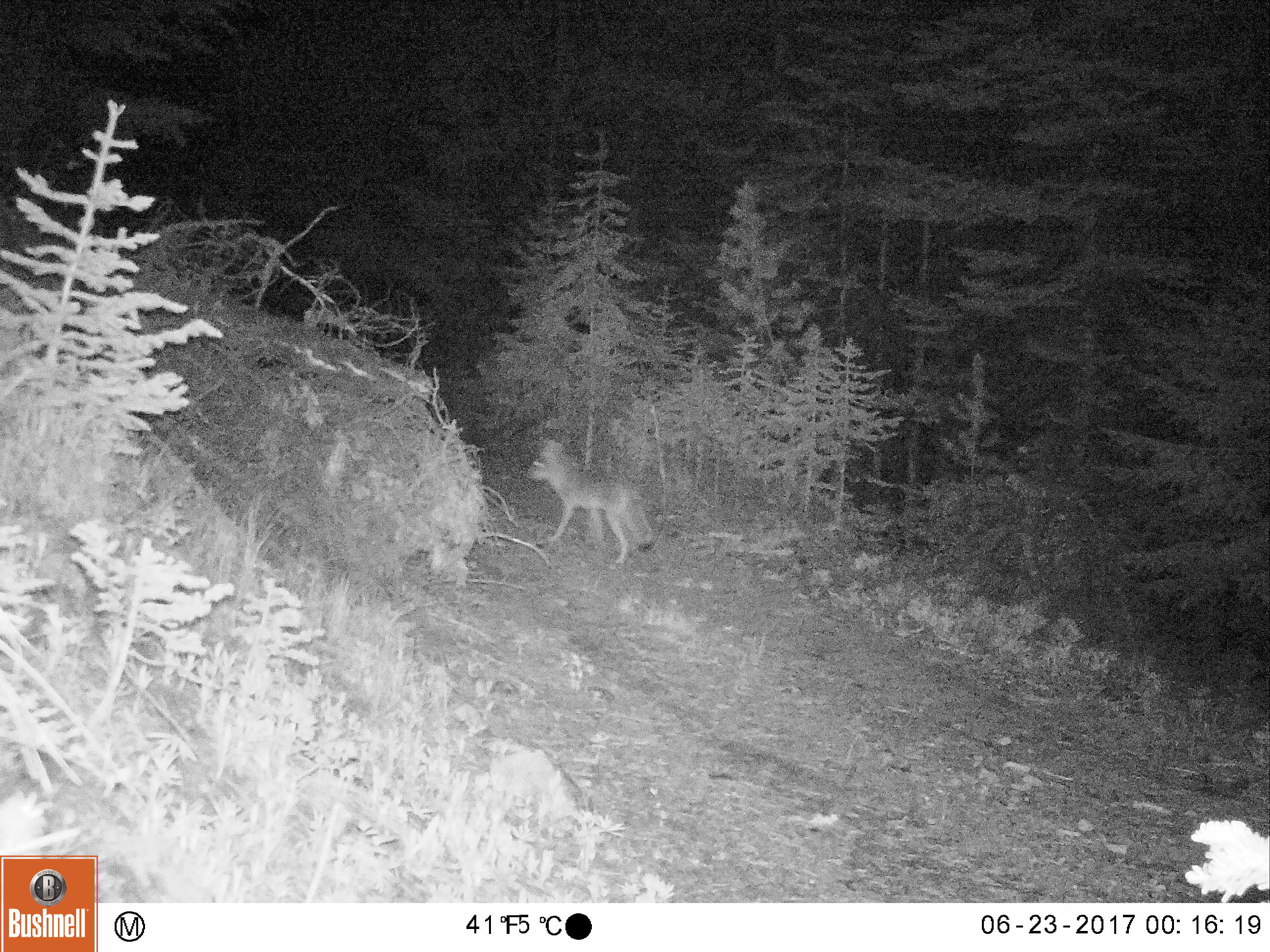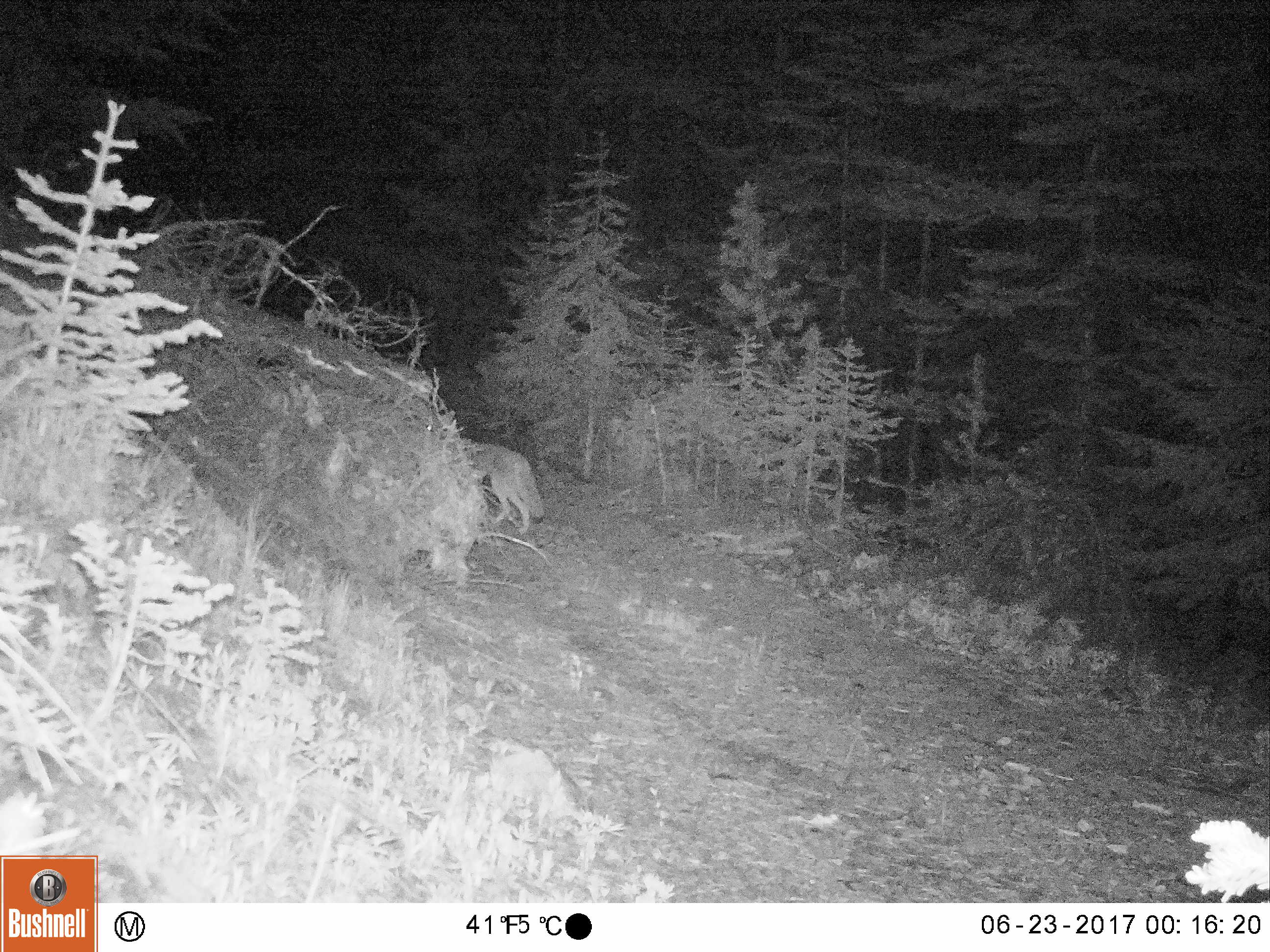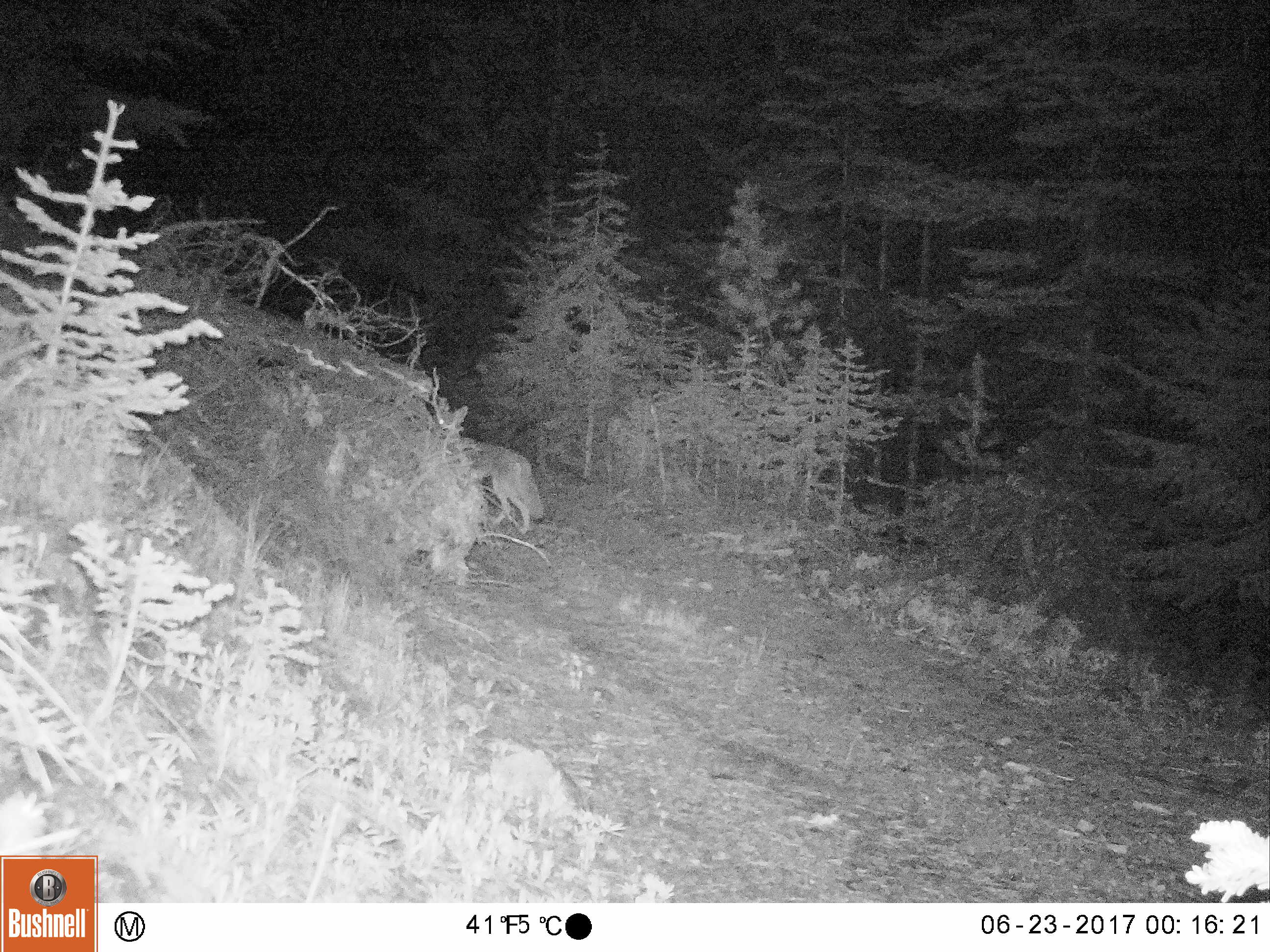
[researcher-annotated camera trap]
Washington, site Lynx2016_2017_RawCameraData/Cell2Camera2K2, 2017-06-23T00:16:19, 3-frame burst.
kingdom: Animalia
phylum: Chordata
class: Mammalia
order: Carnivora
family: Canidae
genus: Canis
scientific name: Canis latrans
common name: coyote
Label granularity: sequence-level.